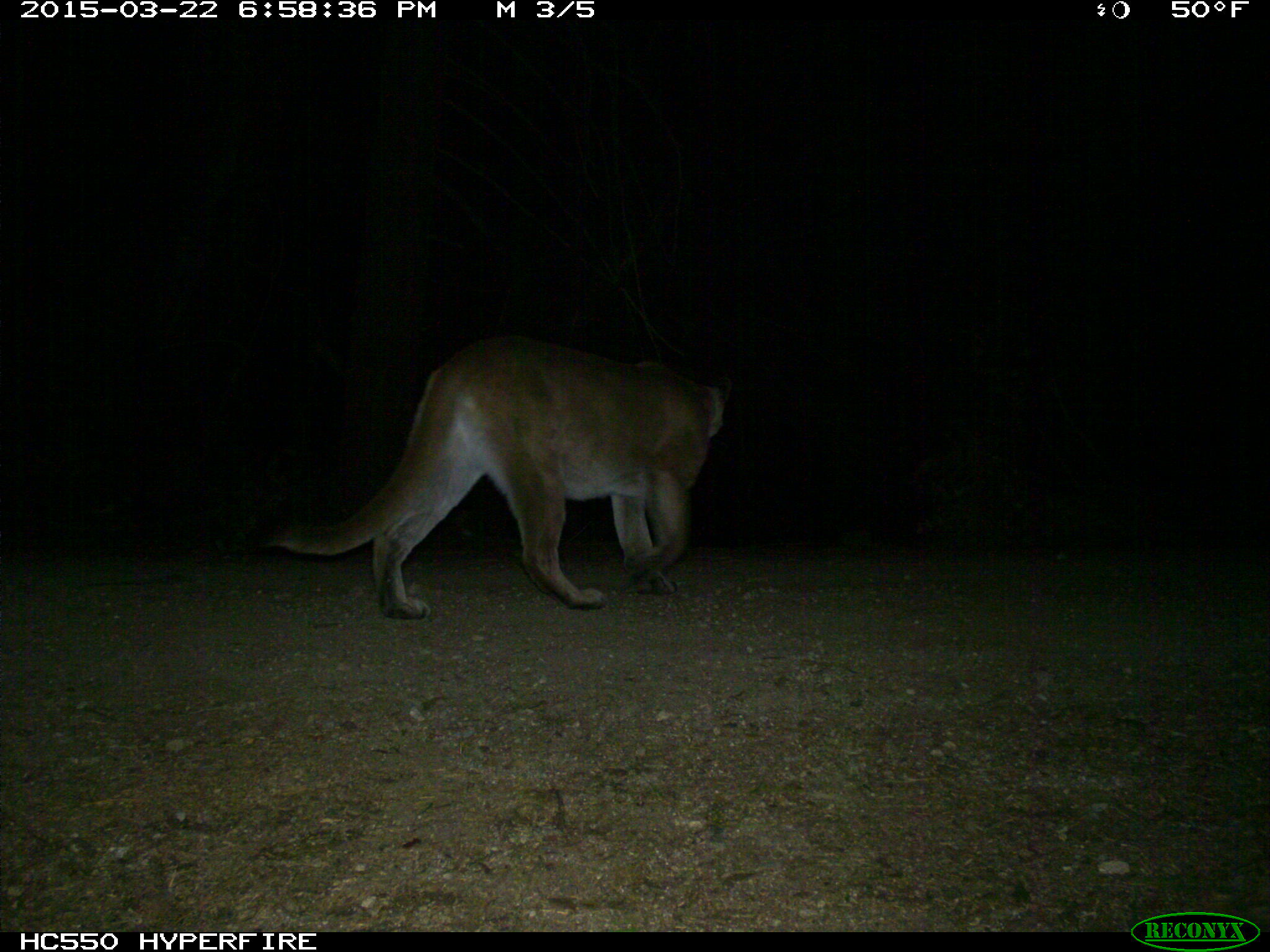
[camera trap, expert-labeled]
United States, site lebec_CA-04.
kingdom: Animalia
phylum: Chordata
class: Mammalia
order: Carnivora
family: Felidae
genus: Puma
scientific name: Puma concolor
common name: mountain lion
Puma concolor (mountain lion).